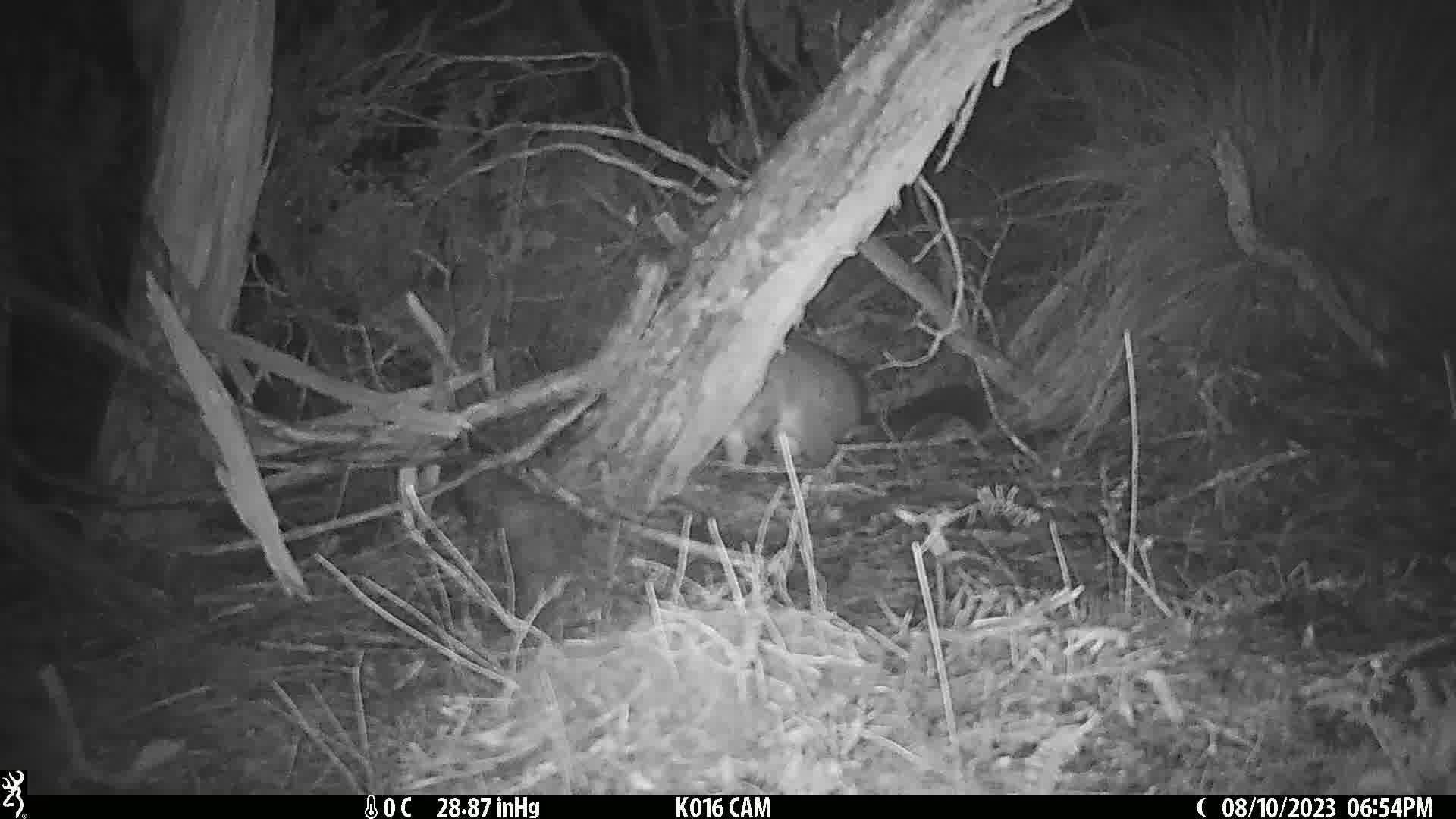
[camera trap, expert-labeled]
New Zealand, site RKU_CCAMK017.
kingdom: Animalia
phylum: Chordata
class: Mammalia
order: Diprotodontia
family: Phalangeridae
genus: Trichosurus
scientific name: Trichosurus vulpecula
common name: common brushtail possum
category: possum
Possum (common brushtail possum) (Trichosurus vulpecula).